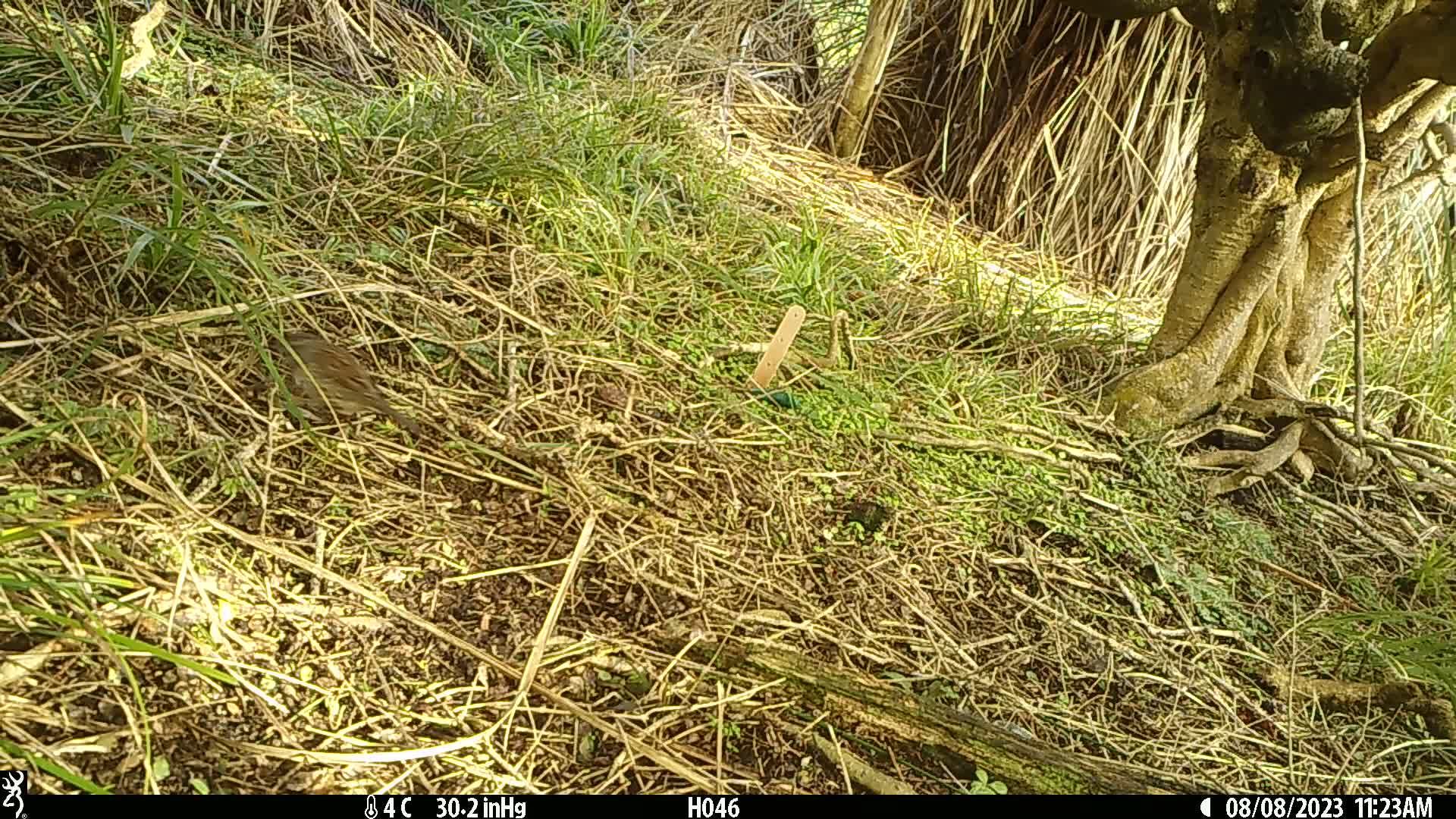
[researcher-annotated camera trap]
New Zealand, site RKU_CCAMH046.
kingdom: Animalia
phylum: Chordata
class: Aves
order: Passeriformes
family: Prunellidae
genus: Prunella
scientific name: Prunella modularis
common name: dunnock